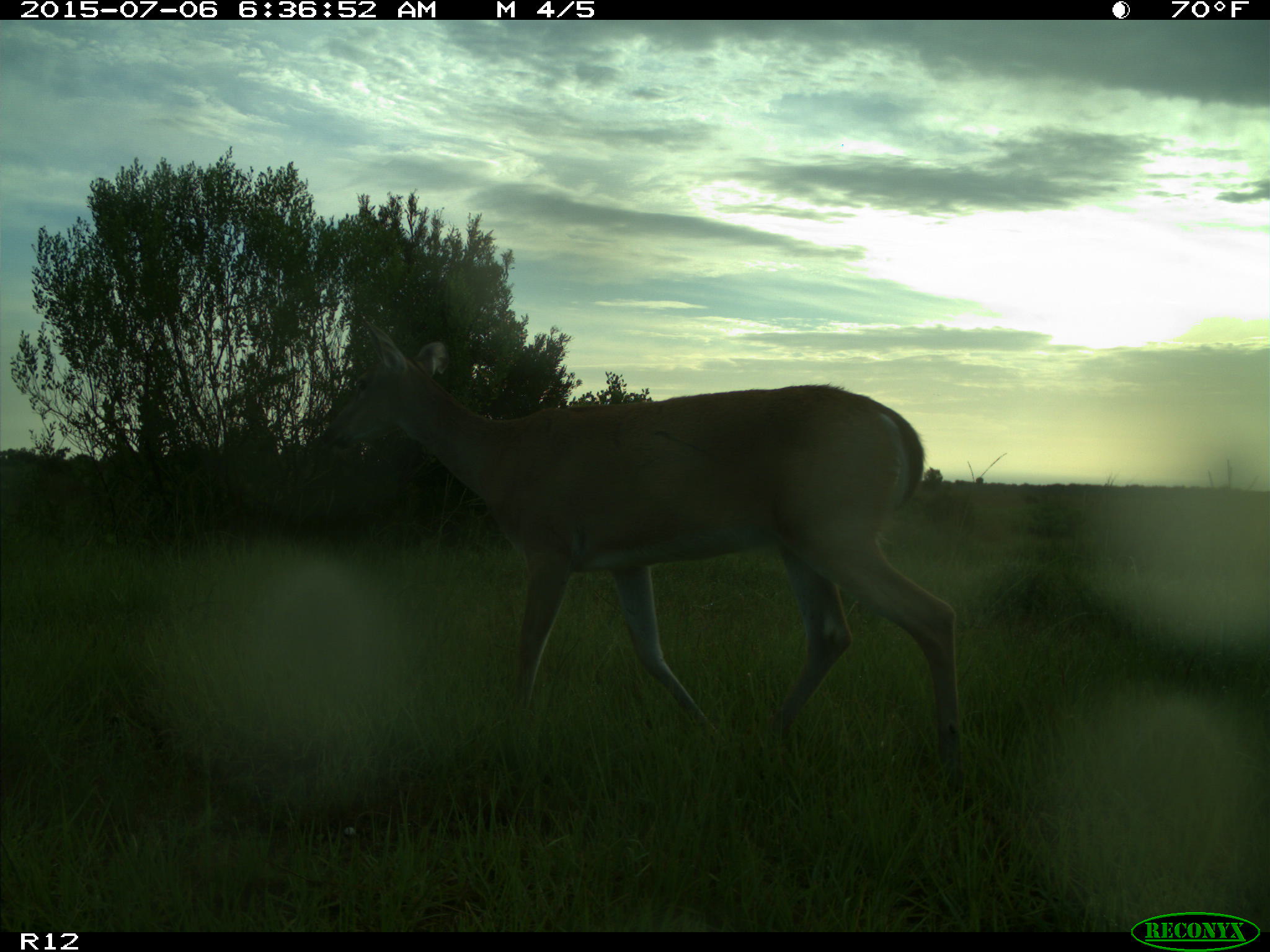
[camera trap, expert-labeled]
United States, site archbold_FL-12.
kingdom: Animalia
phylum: Chordata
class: Mammalia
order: Artiodactyla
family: Cervidae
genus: Odocoileus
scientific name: Odocoileus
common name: deer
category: unidentified deer